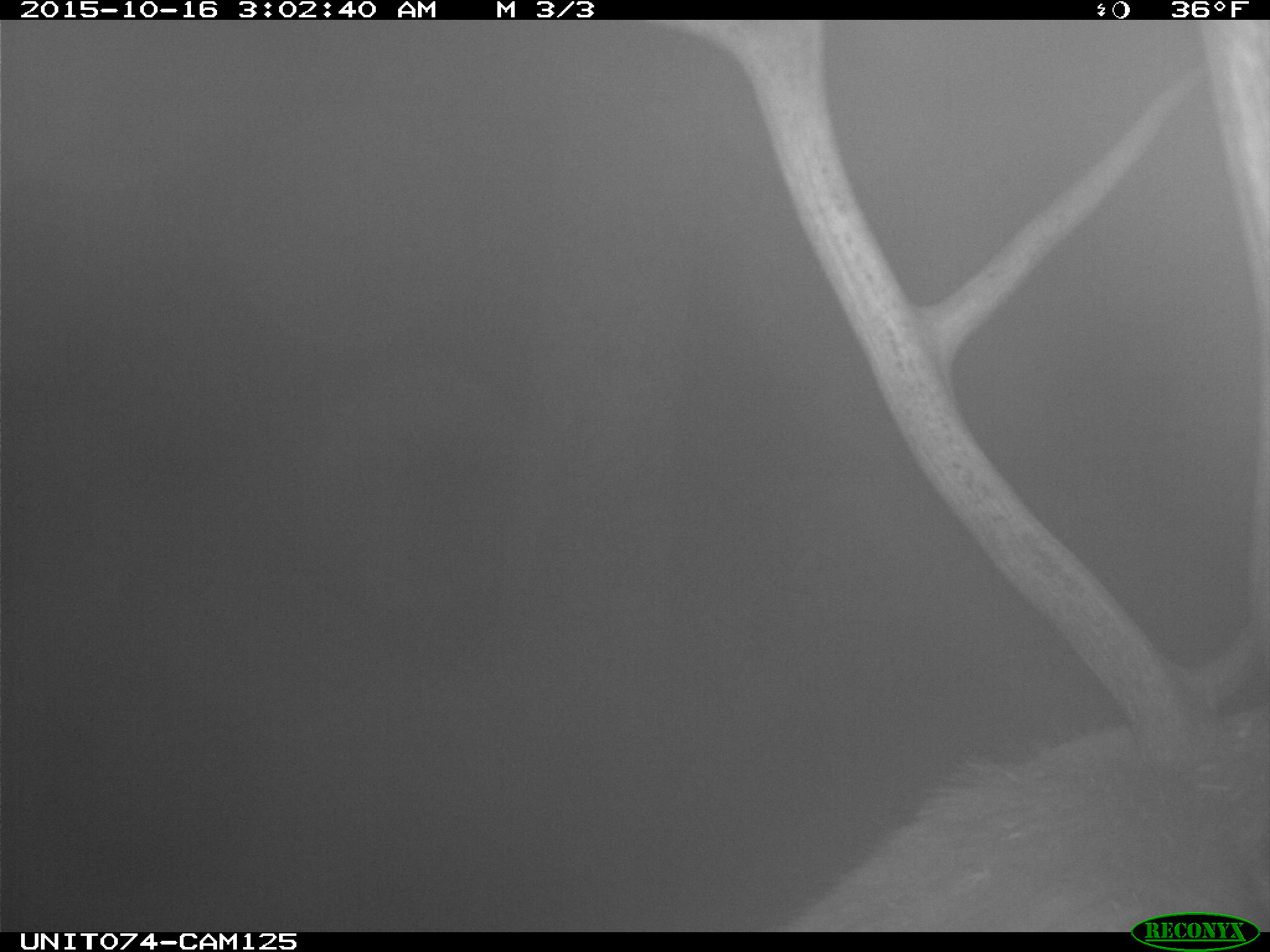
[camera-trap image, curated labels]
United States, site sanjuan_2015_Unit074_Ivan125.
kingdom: Animalia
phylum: Chordata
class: Mammalia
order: Artiodactyla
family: Cervidae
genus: Cervus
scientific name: Cervus elaphus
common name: red deer